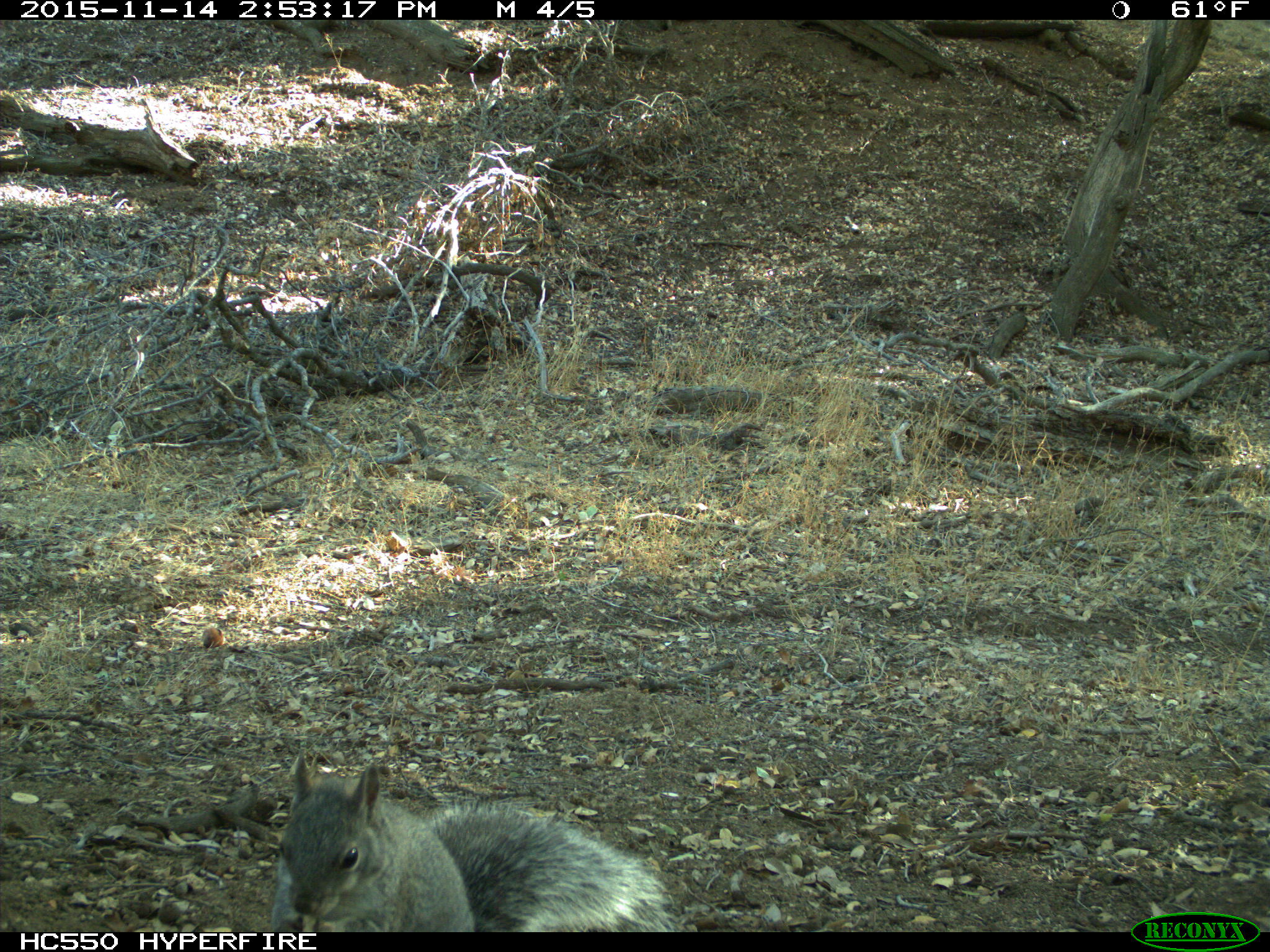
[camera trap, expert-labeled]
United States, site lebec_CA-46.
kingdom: Animalia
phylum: Chordata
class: Mammalia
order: Rodentia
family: Sciuridae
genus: Sciurus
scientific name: Sciurus carolinensis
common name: eastern gray squirrel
Sciurus carolinensis (eastern gray squirrel).